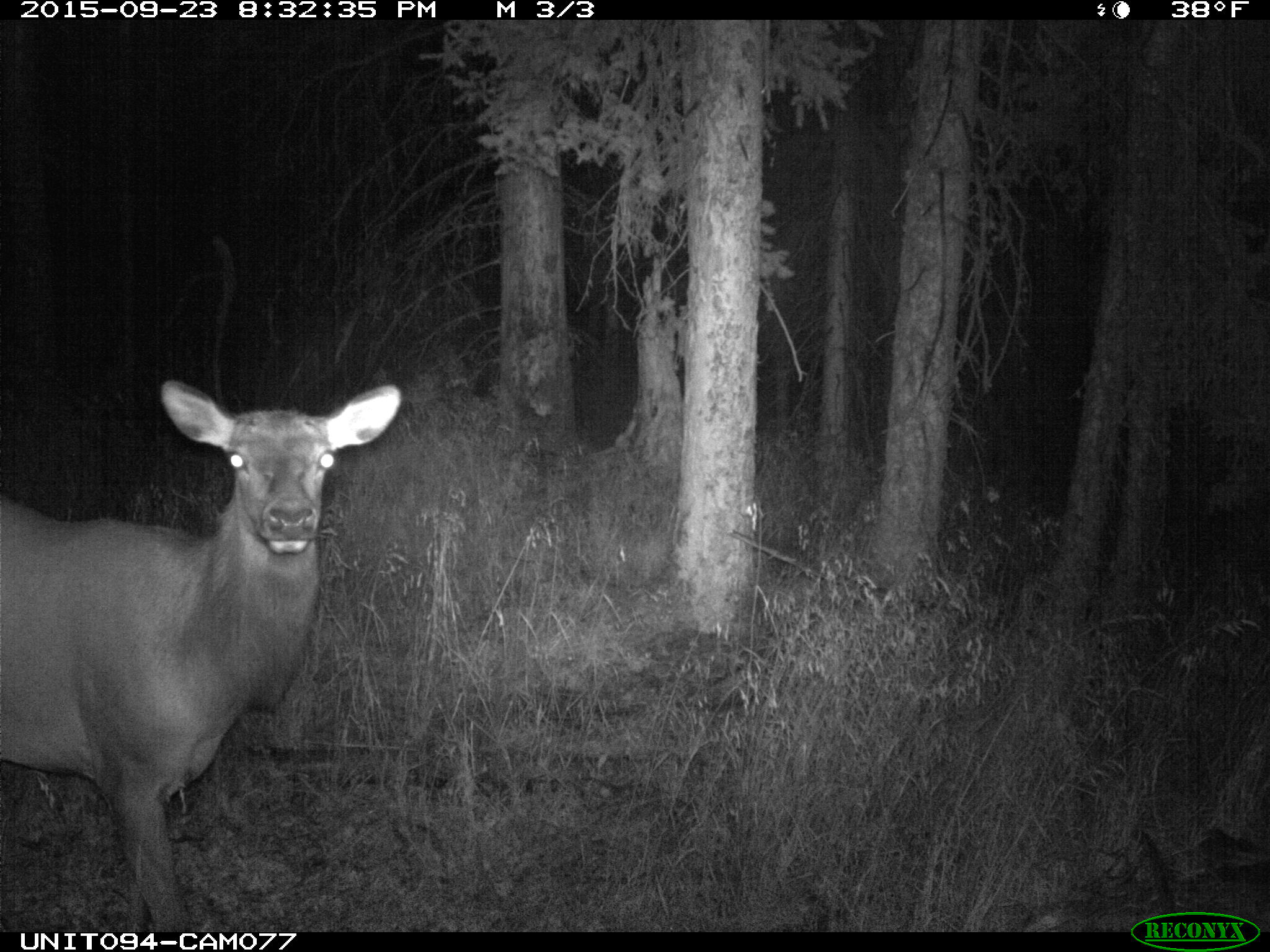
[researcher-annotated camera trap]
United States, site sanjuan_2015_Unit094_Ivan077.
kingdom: Animalia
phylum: Chordata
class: Mammalia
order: Artiodactyla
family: Cervidae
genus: Cervus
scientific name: Cervus elaphus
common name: red deer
Cervus elaphus (red deer).